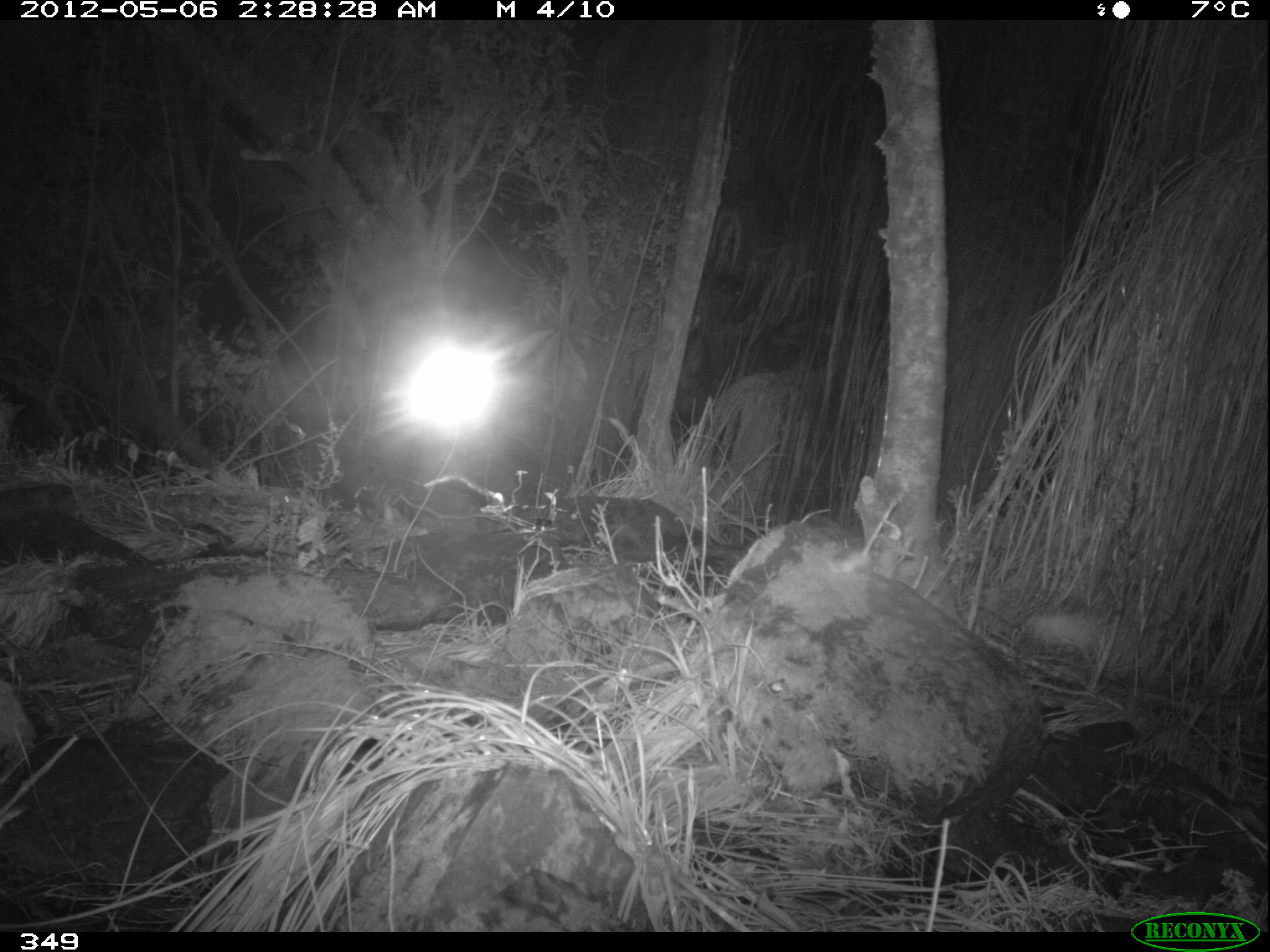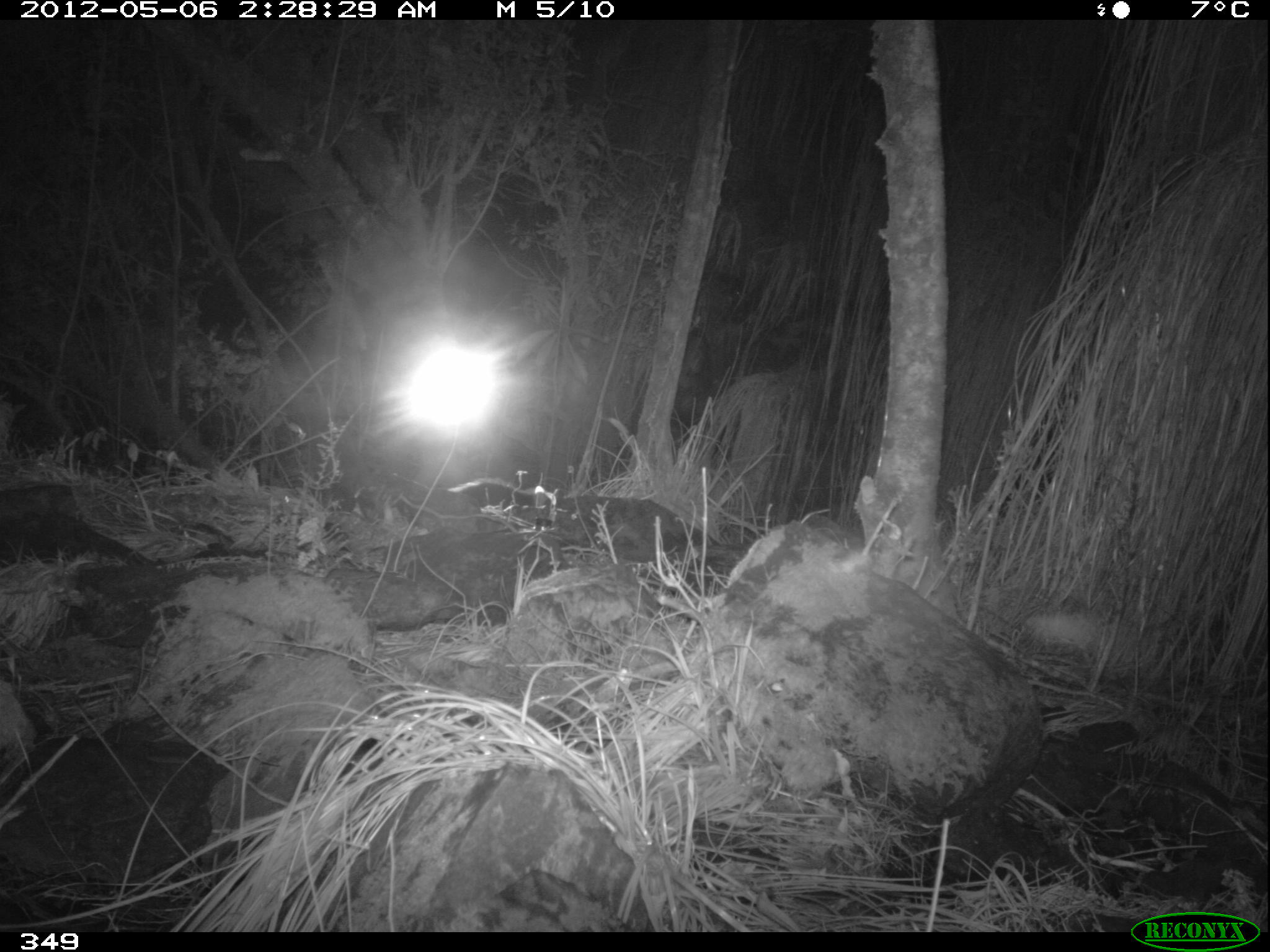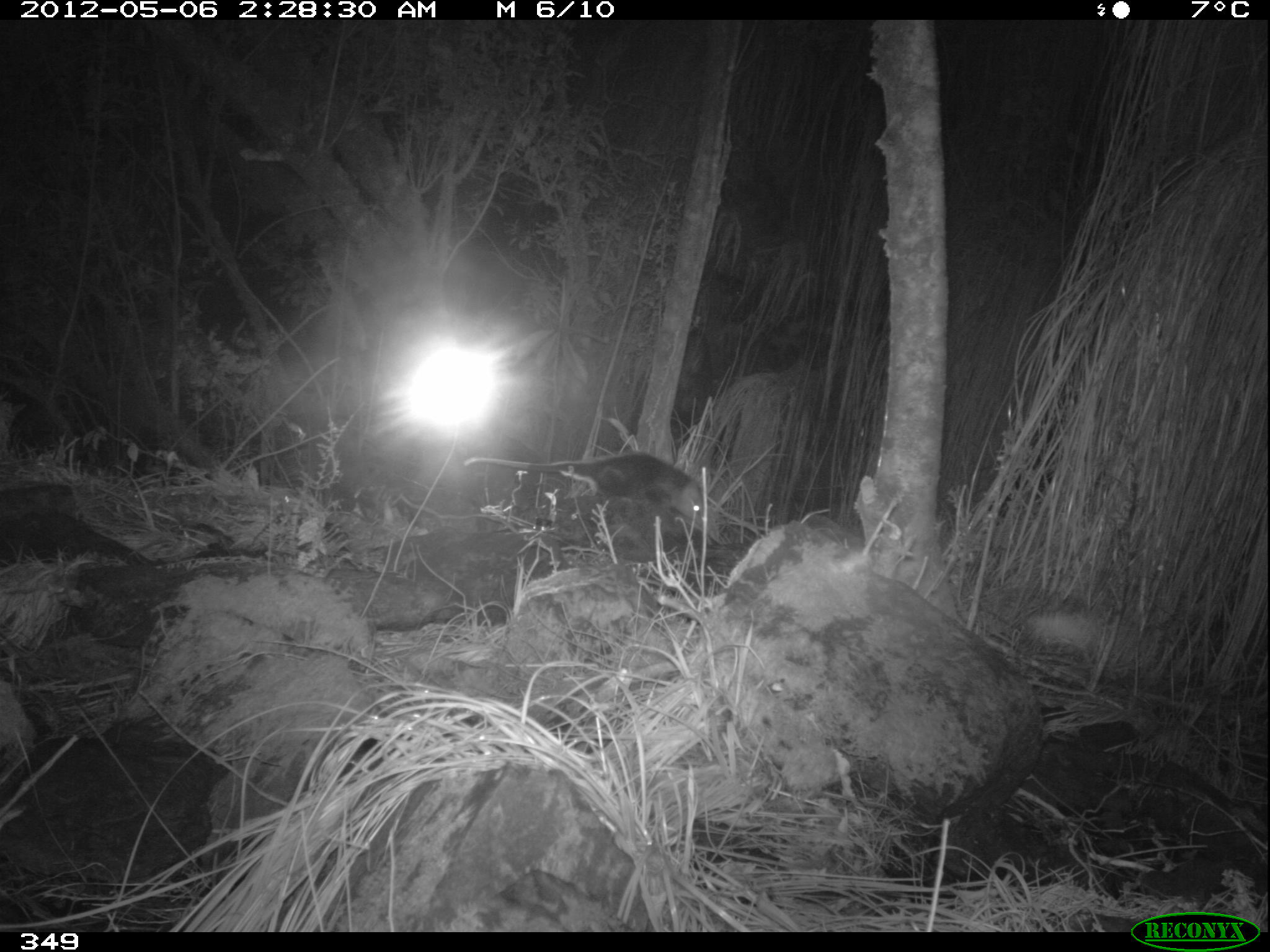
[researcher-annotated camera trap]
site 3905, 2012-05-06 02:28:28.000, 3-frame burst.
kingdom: Animalia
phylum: Chordata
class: Mammalia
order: Didelphimorphia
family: Didelphidae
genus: Didelphis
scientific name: Didelphis pernigra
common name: andean white-eared opossum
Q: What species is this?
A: Didelphis pernigra (andean white-eared opossum).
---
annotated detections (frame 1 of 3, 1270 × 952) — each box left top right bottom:
didelphis pernigra: 422 475 505 511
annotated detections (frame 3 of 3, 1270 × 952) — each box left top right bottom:
didelphis pernigra: 463 449 709 527